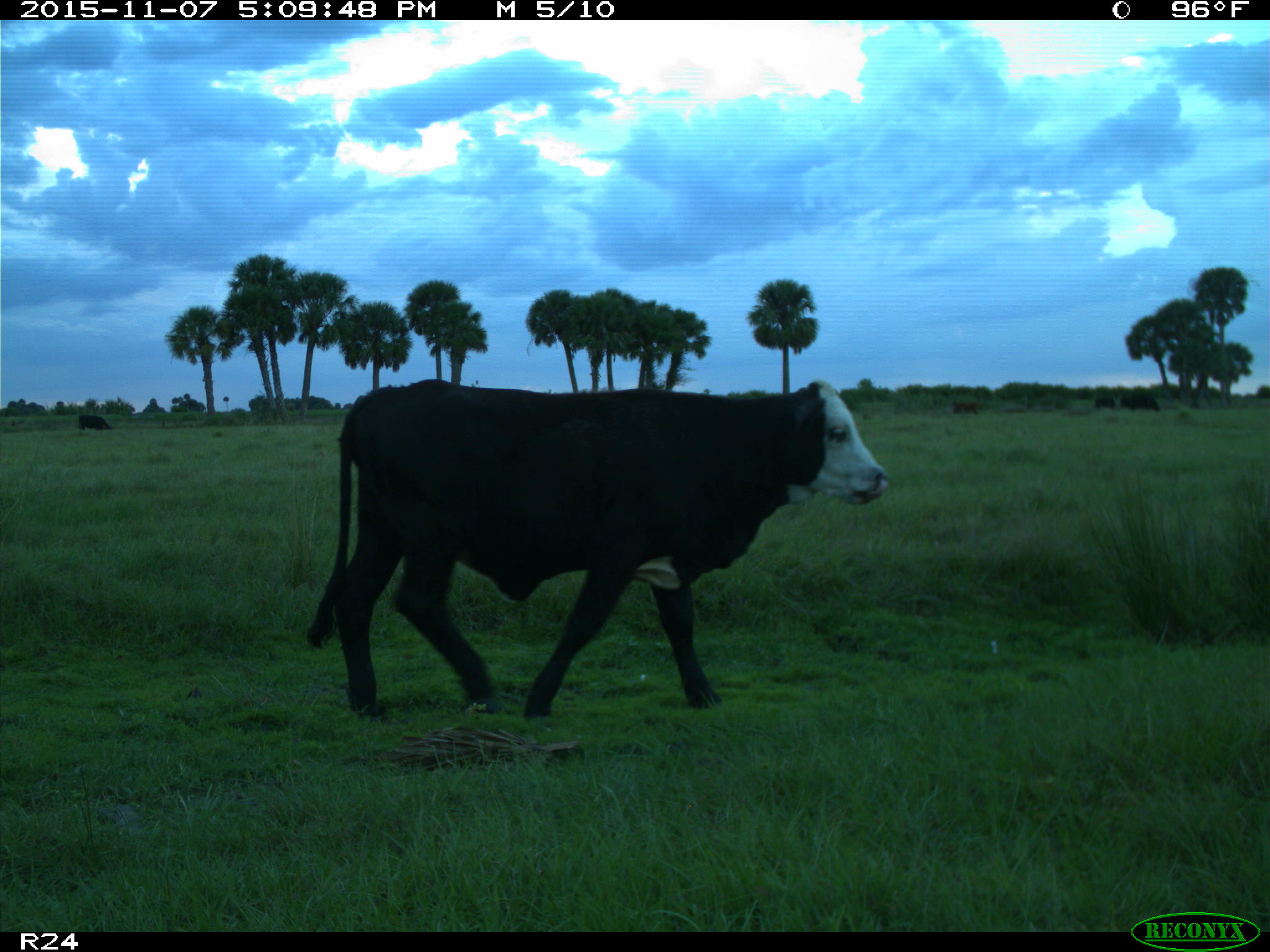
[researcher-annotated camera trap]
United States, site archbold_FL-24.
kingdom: Animalia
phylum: Chordata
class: Mammalia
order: Artiodactyla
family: Bovidae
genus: Bos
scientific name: Bos taurus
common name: domestic cow